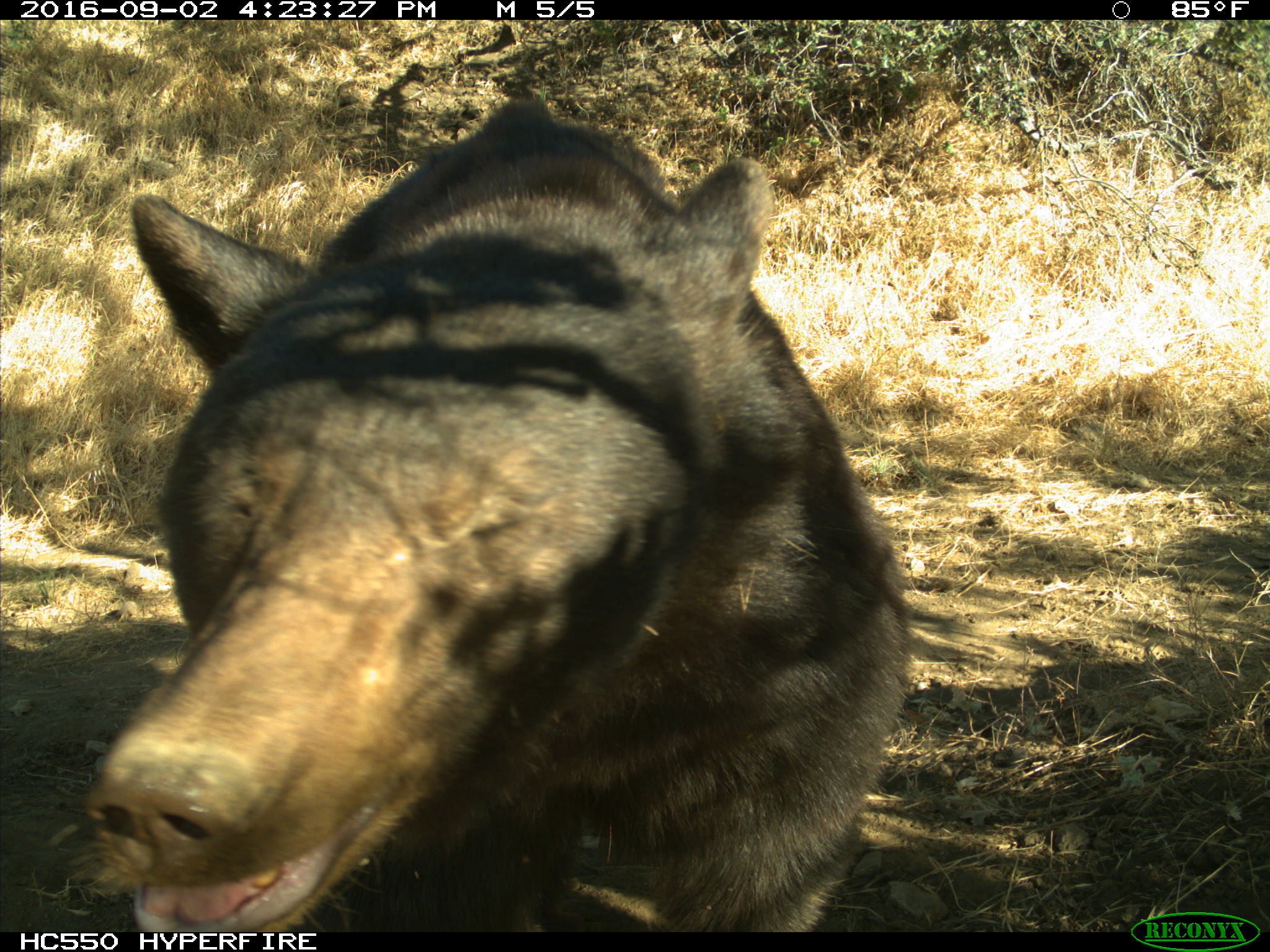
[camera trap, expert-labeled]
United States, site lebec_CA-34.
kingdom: Animalia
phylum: Chordata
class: Mammalia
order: Carnivora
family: Ursidae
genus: Ursus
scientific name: Ursus americanus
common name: american black bear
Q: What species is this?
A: Ursus americanus (american black bear).